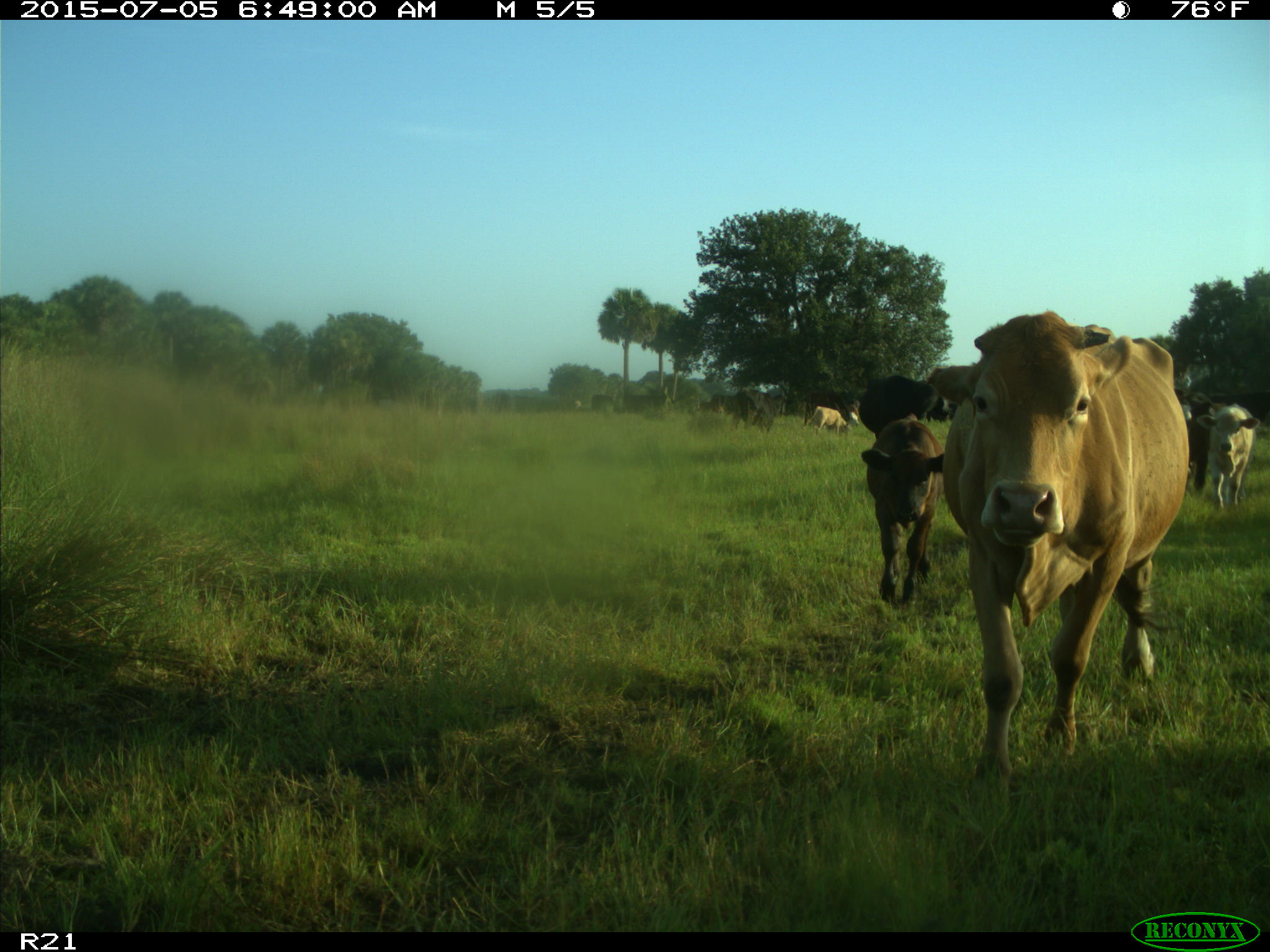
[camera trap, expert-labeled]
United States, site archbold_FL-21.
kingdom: Animalia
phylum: Chordata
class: Mammalia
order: Artiodactyla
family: Bovidae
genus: Bos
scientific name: Bos taurus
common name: domestic cow